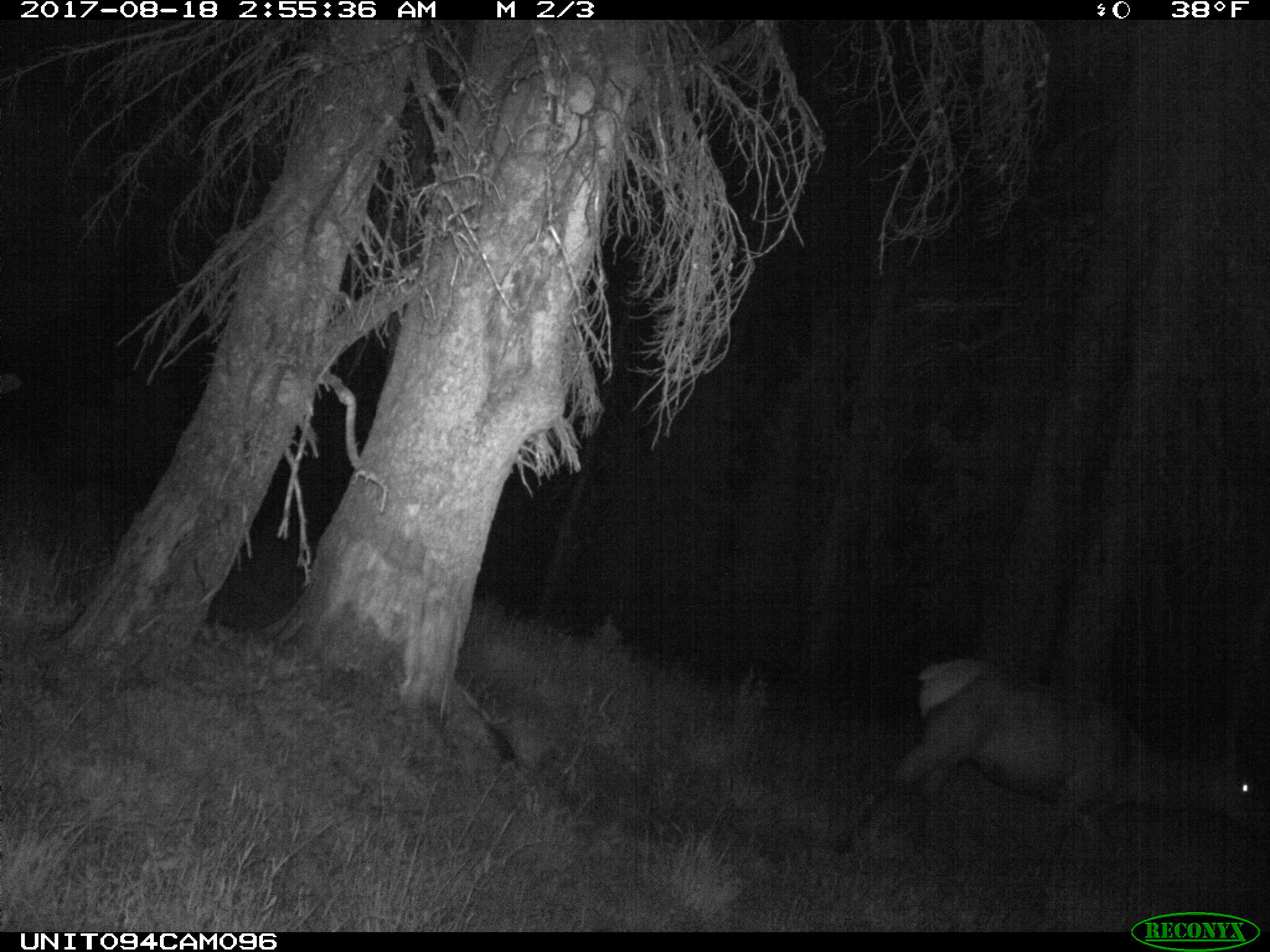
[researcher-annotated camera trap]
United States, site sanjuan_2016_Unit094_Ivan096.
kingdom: Animalia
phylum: Chordata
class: Mammalia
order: Artiodactyla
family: Cervidae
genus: Cervus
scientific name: Cervus elaphus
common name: red deer